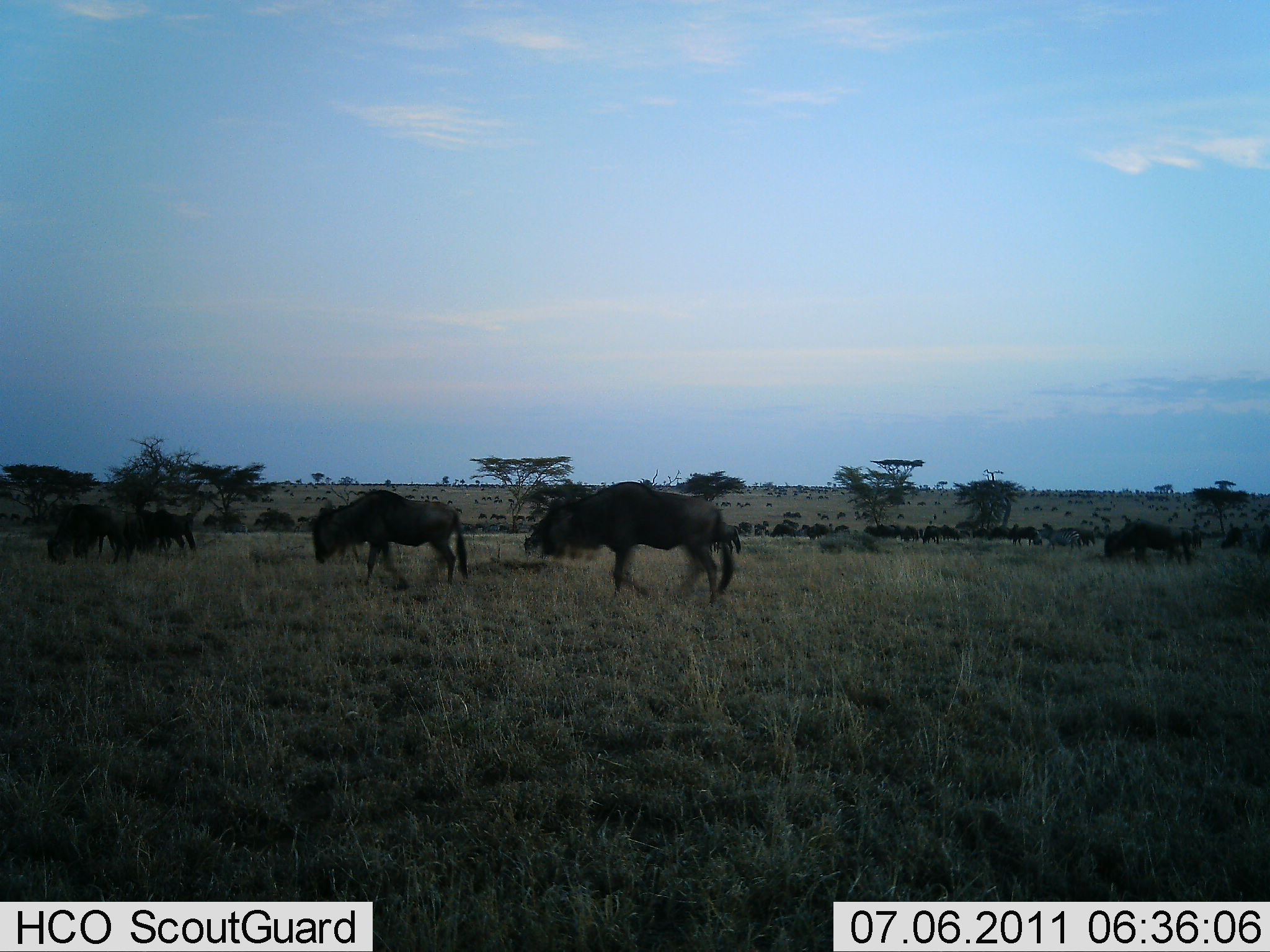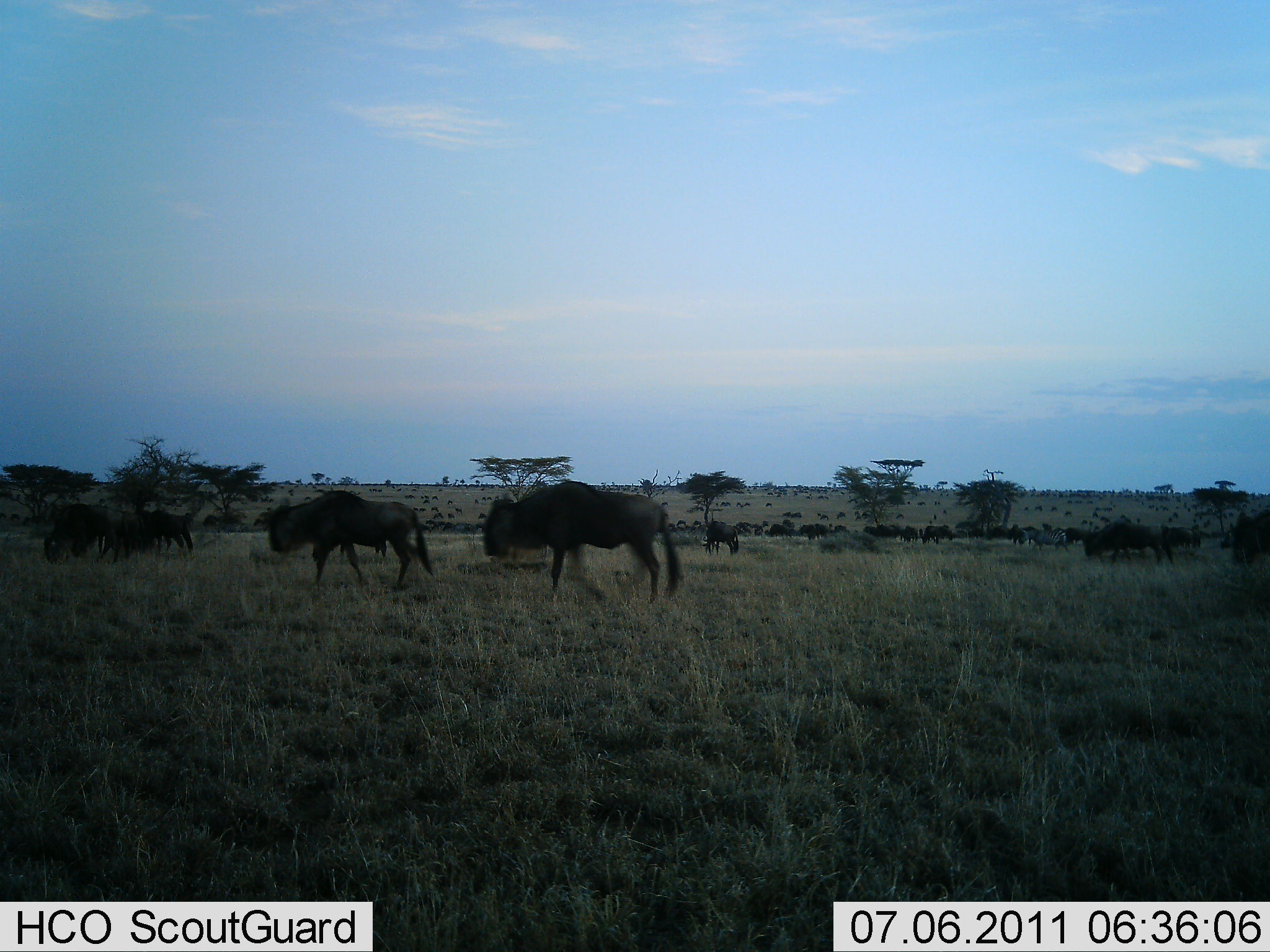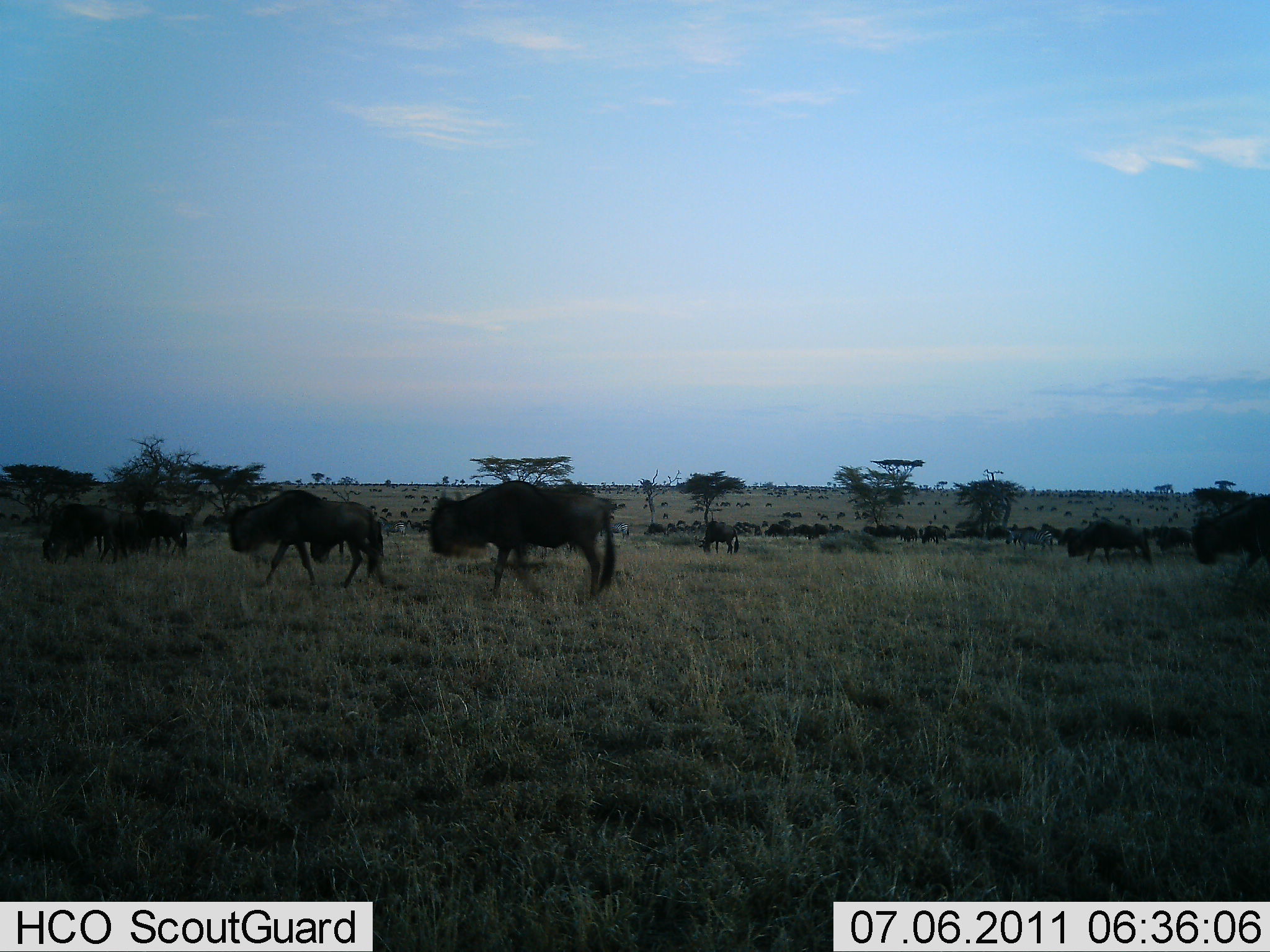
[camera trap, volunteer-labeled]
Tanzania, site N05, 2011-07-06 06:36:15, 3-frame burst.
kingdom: Animalia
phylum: Chordata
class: Mammalia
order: Artiodactyla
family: Bovidae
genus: Connochaetes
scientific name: Connochaetes taurinus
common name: blue wildebeest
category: wildebeest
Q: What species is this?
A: Wildebeest (blue wildebeest) (Connochaetes taurinus).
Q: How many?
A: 51+.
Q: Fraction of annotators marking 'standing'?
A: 10%.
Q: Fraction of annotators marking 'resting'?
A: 0%.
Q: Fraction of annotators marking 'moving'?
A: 100%.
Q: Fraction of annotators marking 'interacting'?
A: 0%.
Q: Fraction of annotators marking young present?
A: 0%.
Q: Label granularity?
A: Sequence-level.